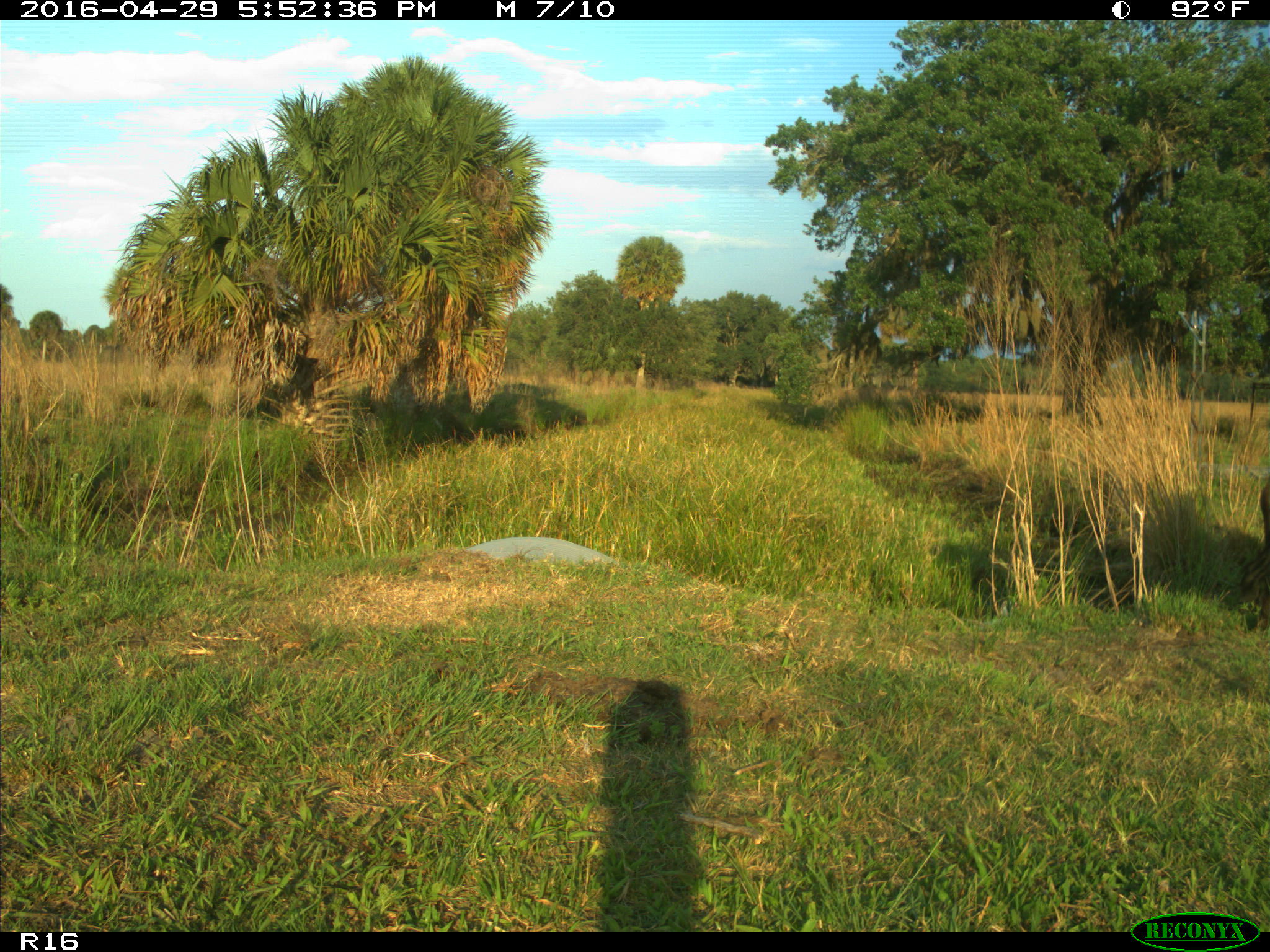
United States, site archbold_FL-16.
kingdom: Animalia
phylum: Chordata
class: Mammalia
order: Artiodactyla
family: Bovidae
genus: Bos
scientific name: Bos taurus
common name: domestic cow